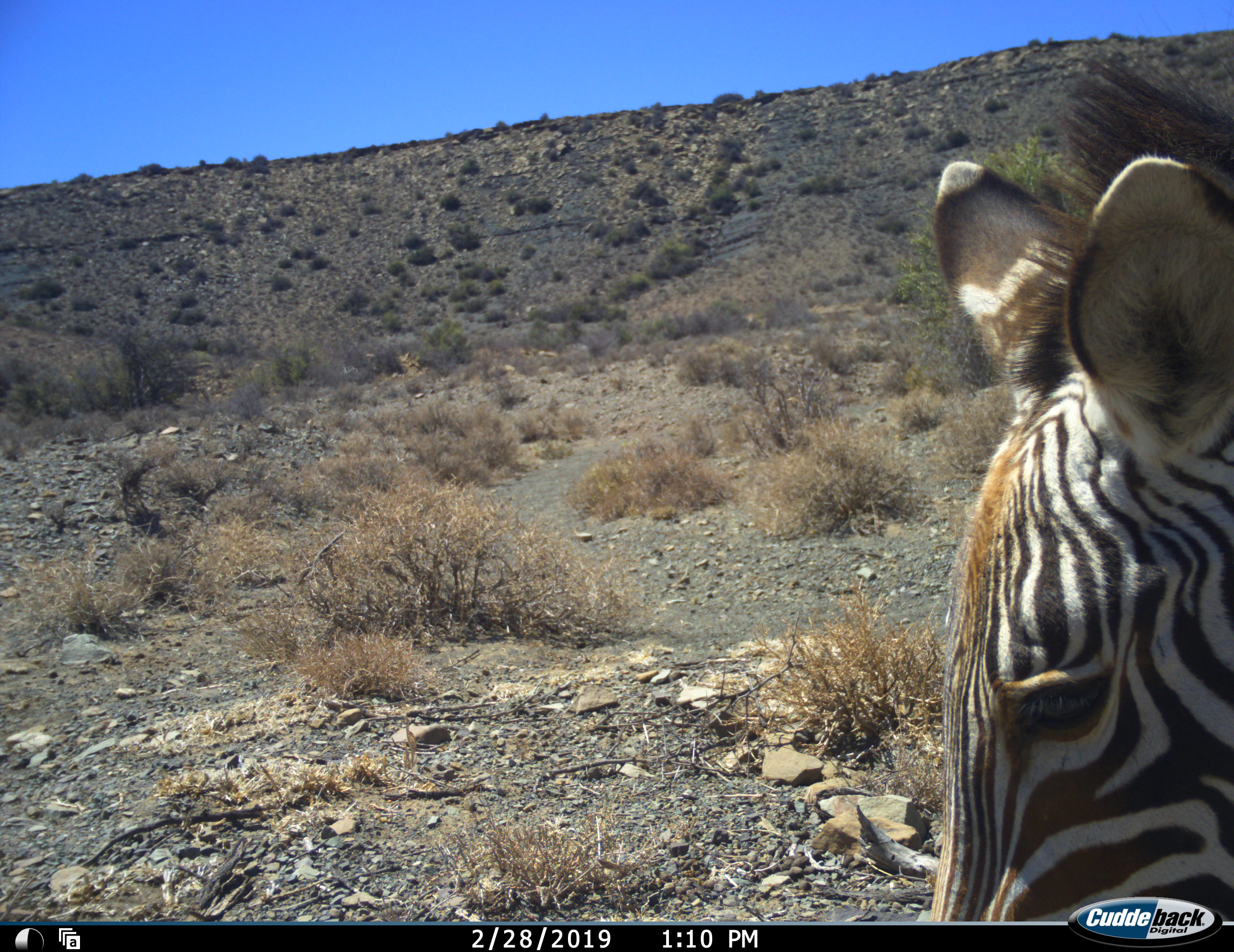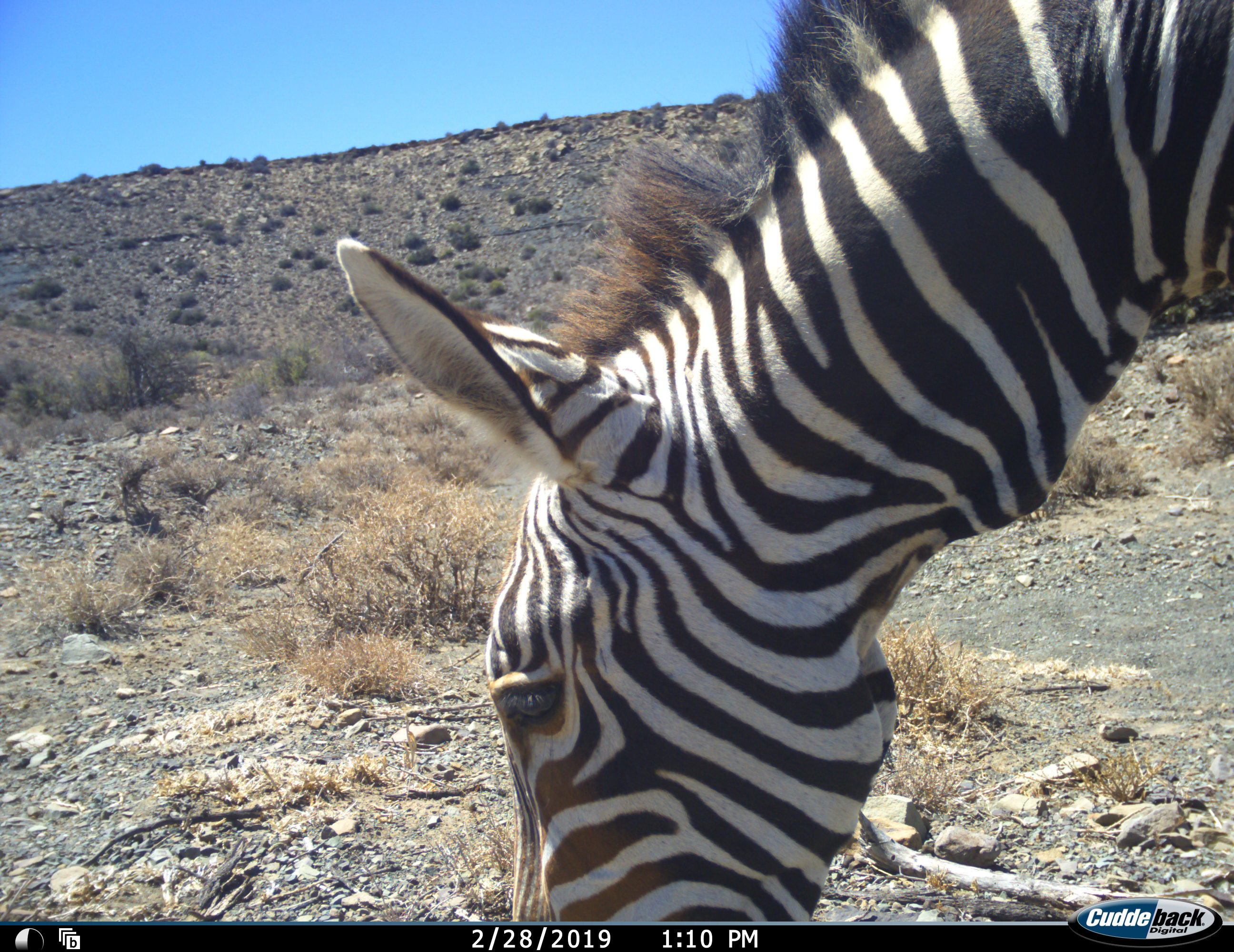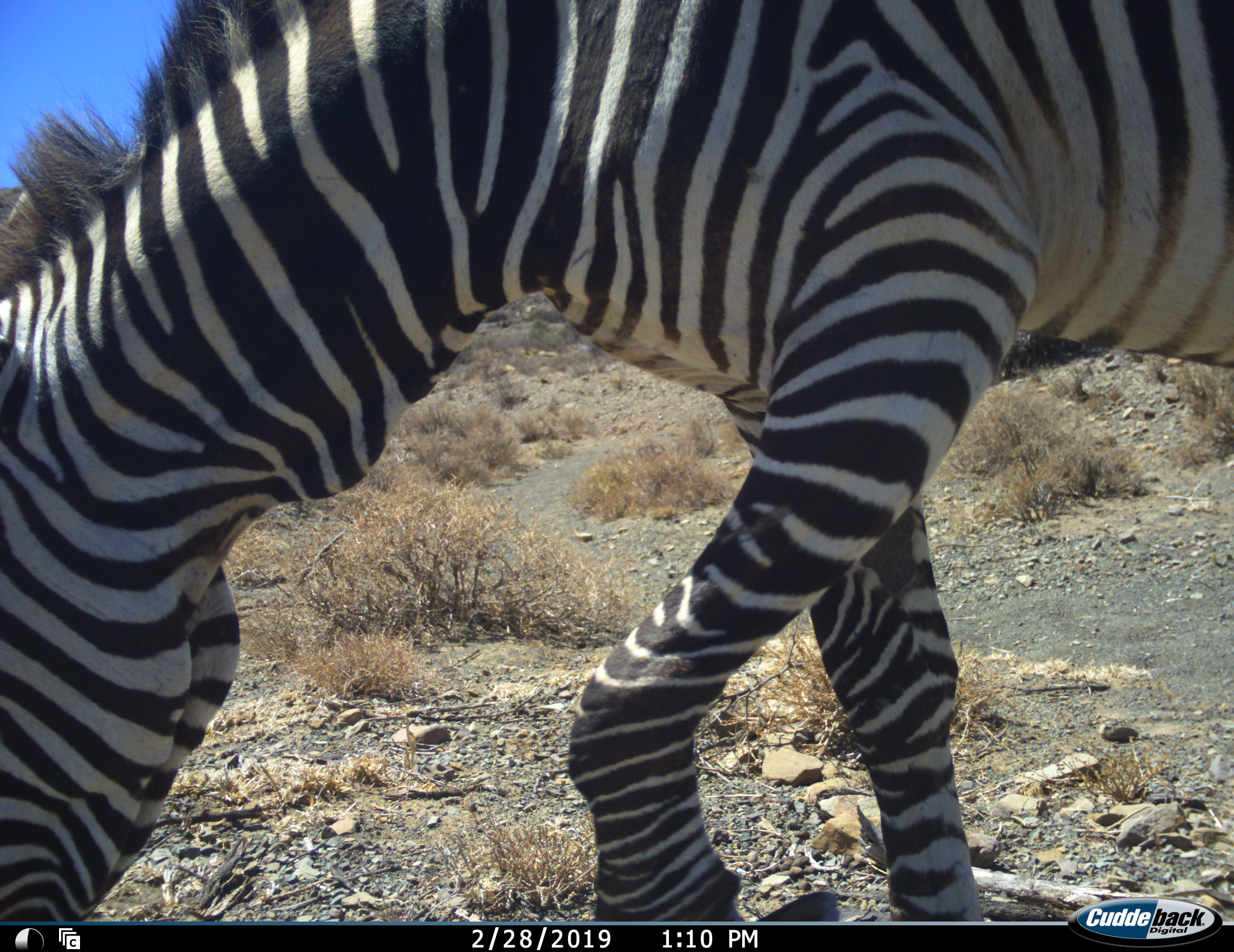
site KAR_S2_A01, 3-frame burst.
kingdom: Animalia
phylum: Chordata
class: Mammalia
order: Perissodactyla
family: Equidae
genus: Equus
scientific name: Equus zebra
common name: mountain zebra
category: zebramountain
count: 1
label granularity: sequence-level